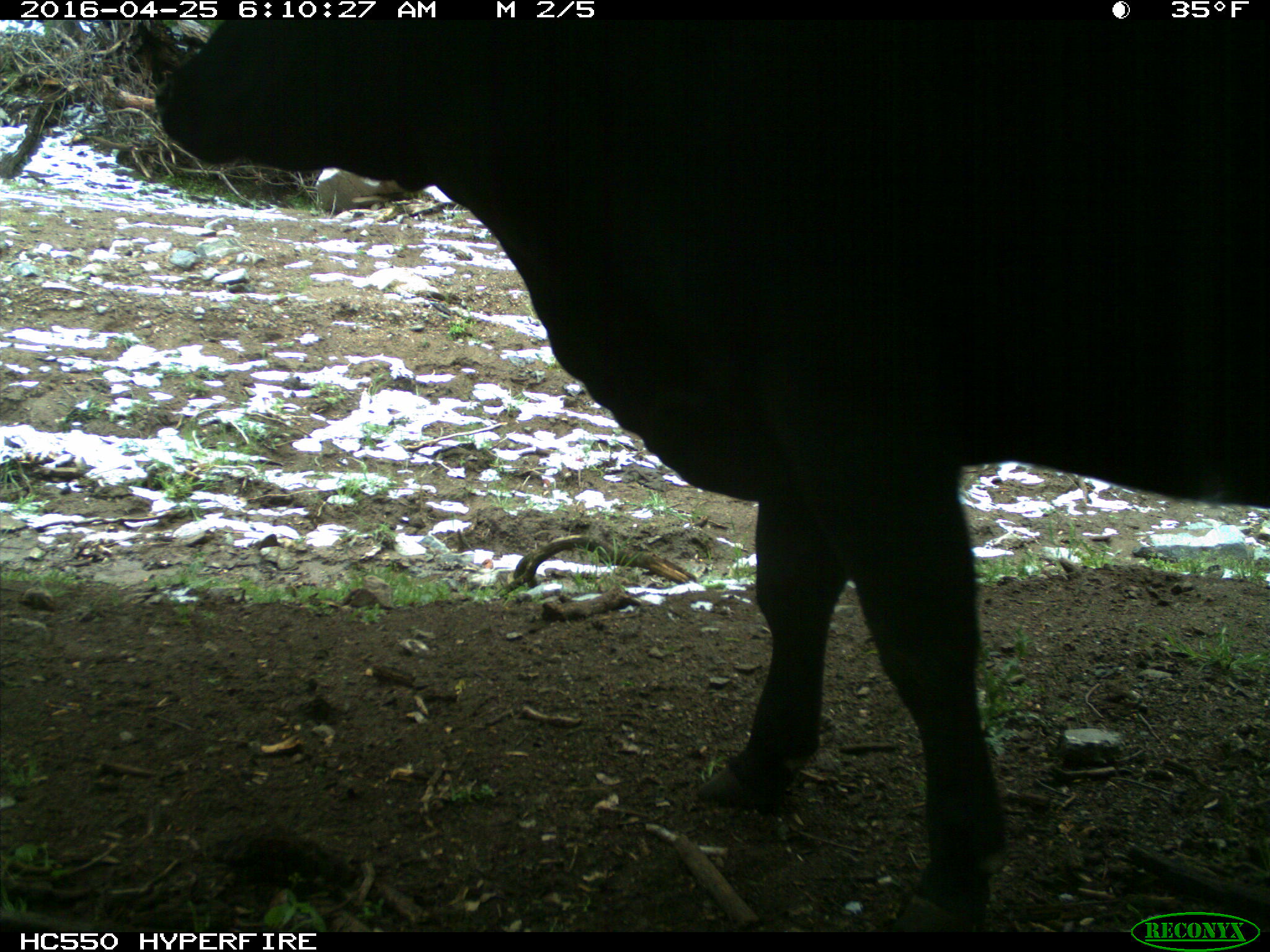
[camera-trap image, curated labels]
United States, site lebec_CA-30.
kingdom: Animalia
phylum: Chordata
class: Mammalia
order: Artiodactyla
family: Bovidae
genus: Bos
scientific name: Bos taurus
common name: domestic cow